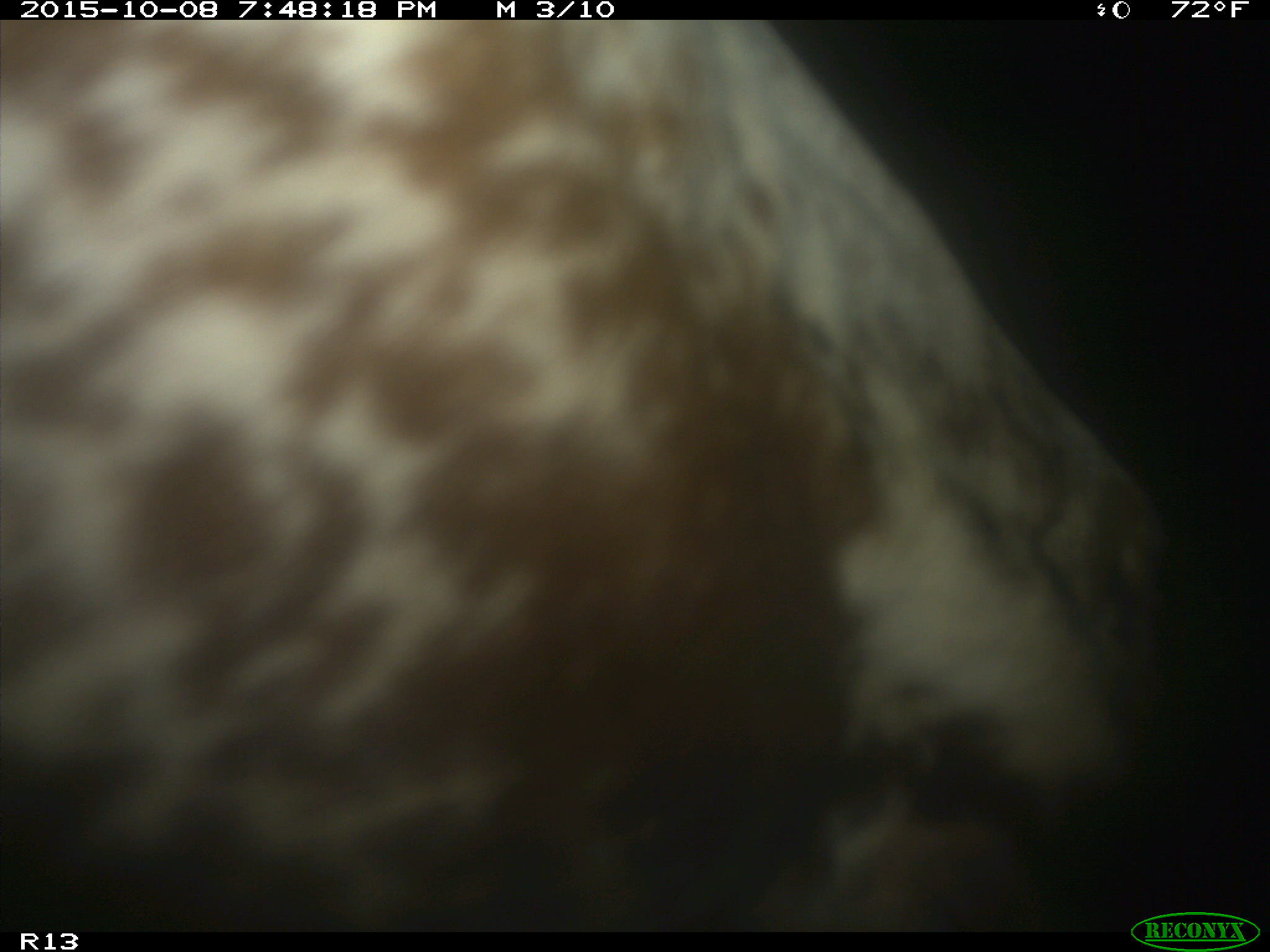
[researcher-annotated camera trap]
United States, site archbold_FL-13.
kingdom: Animalia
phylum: Chordata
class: Mammalia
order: Artiodactyla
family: Bovidae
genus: Bos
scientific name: Bos taurus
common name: domestic cow